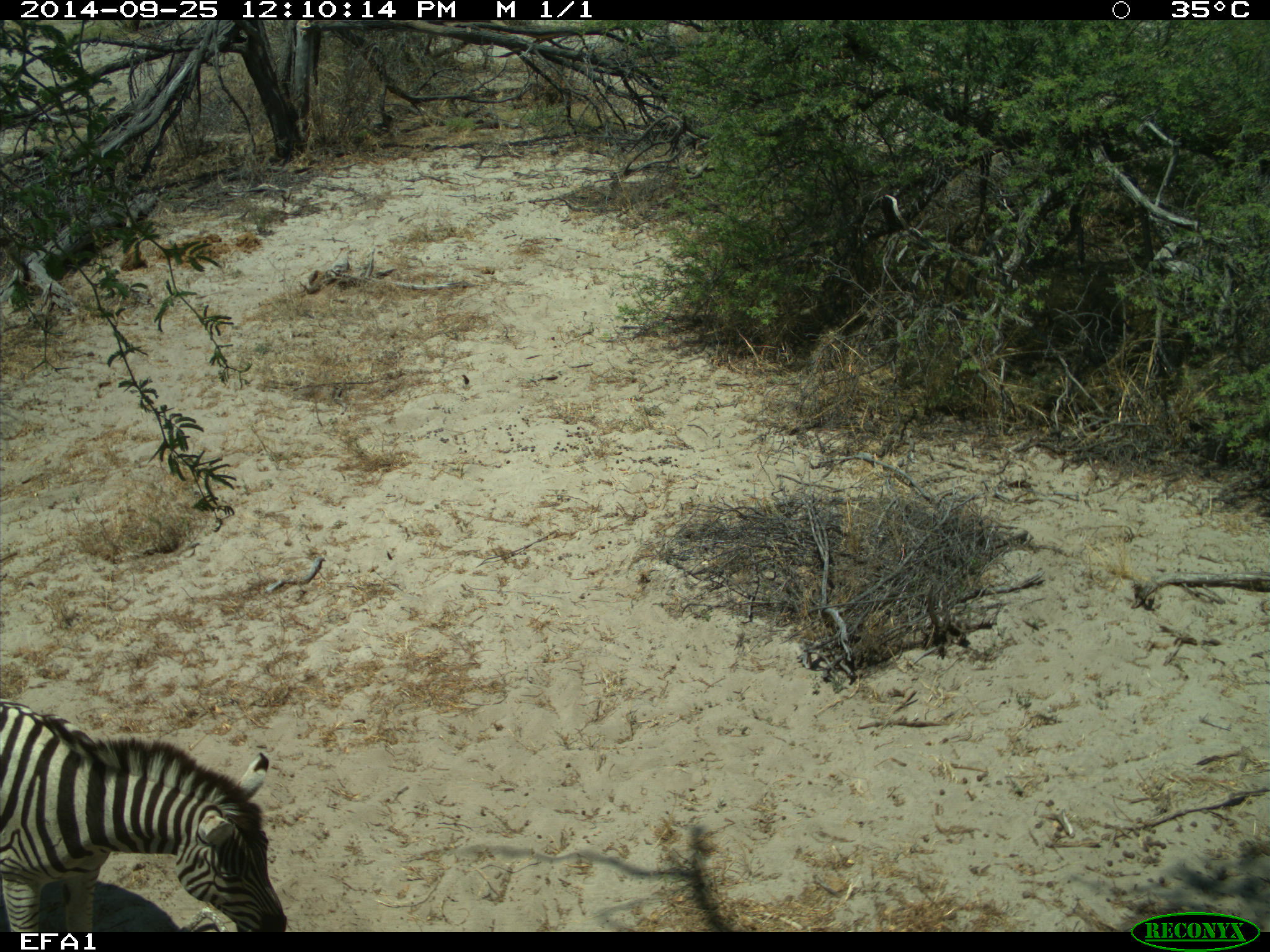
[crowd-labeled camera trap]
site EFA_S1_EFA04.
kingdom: Animalia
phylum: Chordata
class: Mammalia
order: Perissodactyla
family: Equidae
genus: Equus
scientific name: Equus quagga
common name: plains zebra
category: zebraplains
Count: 1.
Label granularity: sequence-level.